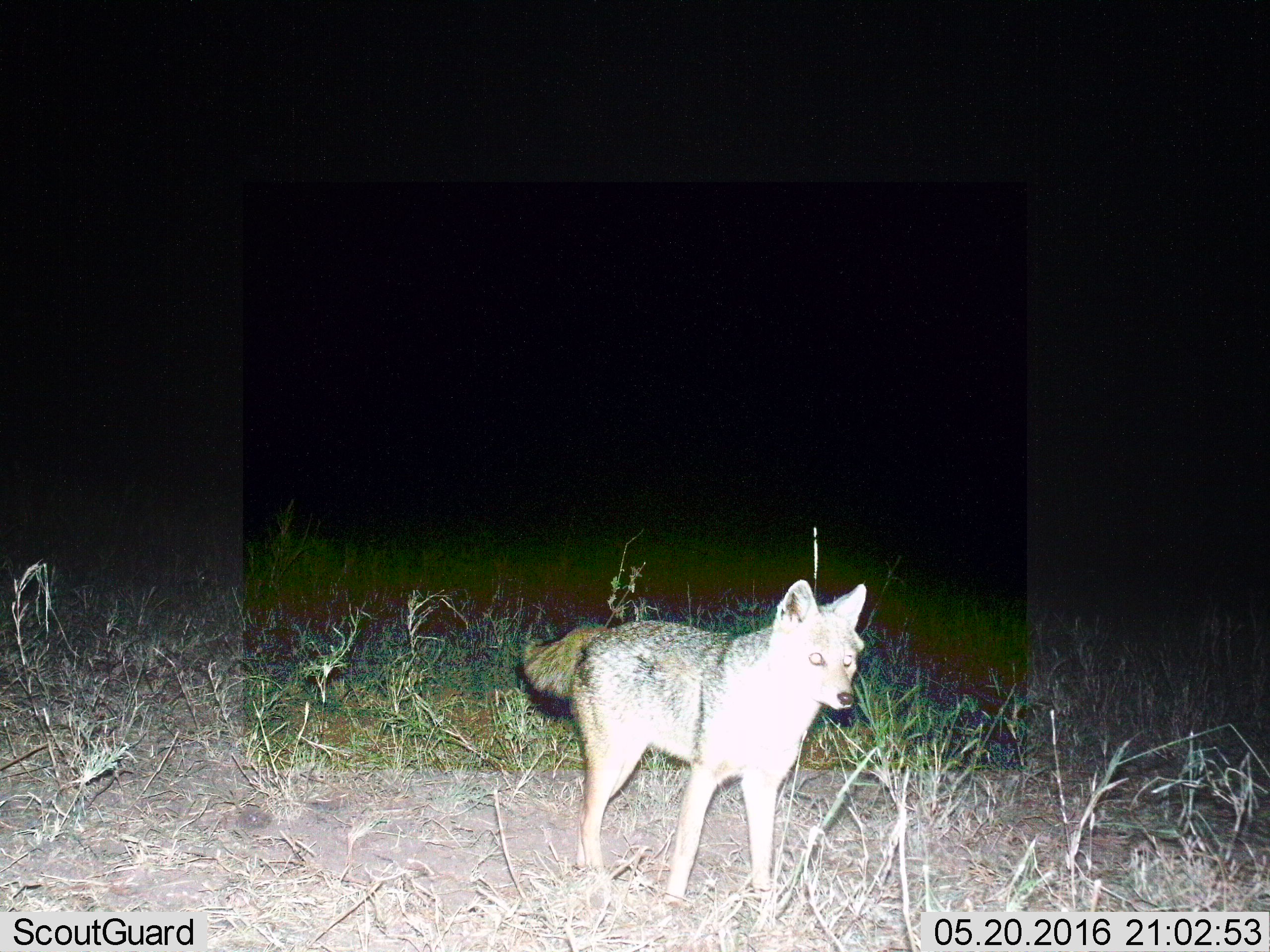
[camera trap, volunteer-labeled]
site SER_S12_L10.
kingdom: Animalia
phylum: Chordata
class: Mammalia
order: Carnivora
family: Canidae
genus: Lupulella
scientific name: Lupulella mesomelas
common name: black-backed jackal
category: jackalblackbacked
Jackalblackbacked (black-backed jackal) (Lupulella mesomelas), count 1. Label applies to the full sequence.